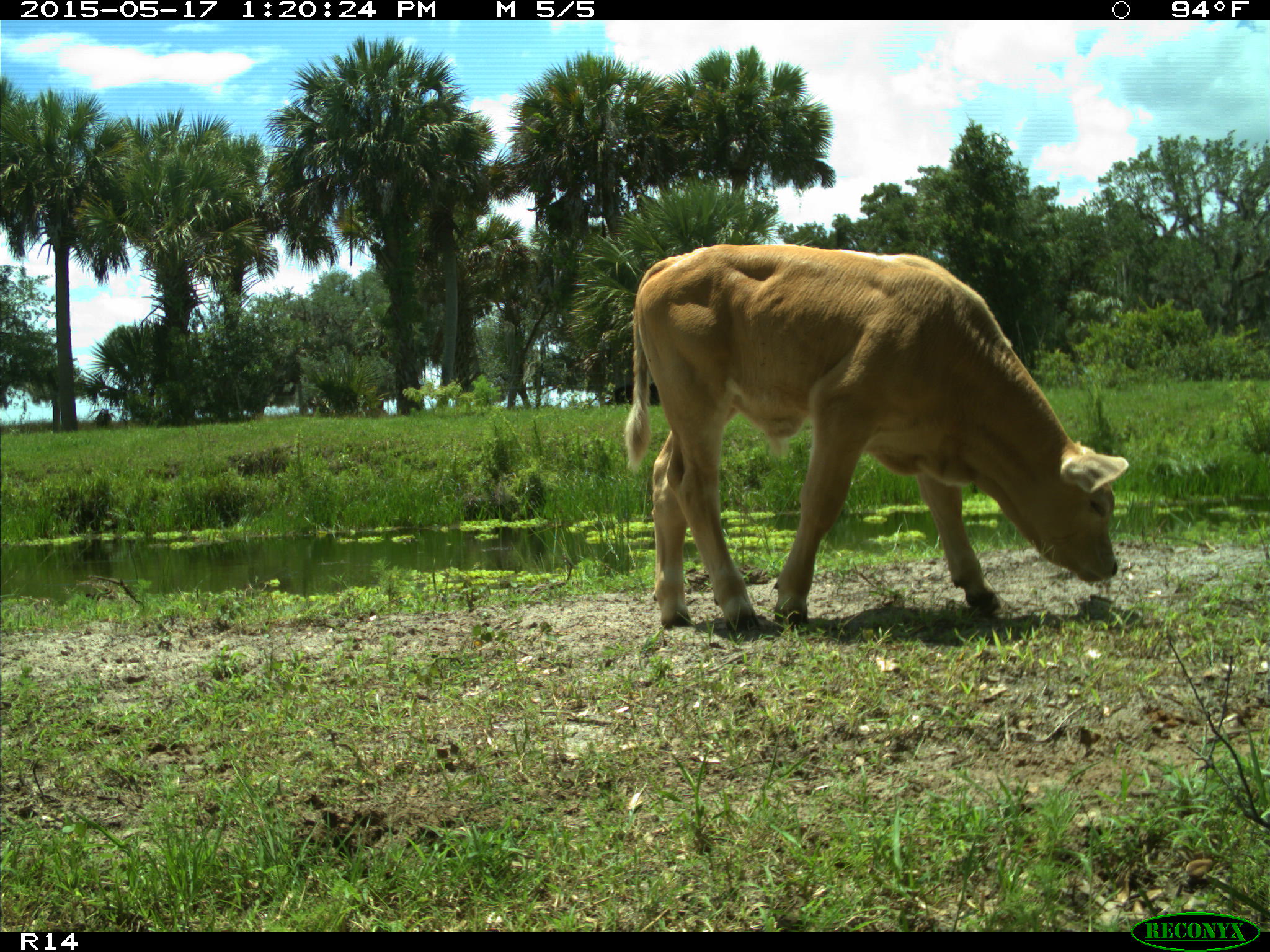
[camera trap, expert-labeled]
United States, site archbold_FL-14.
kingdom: Animalia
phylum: Chordata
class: Mammalia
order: Artiodactyla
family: Bovidae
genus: Bos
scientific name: Bos taurus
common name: domestic cow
Bos taurus (domestic cow).